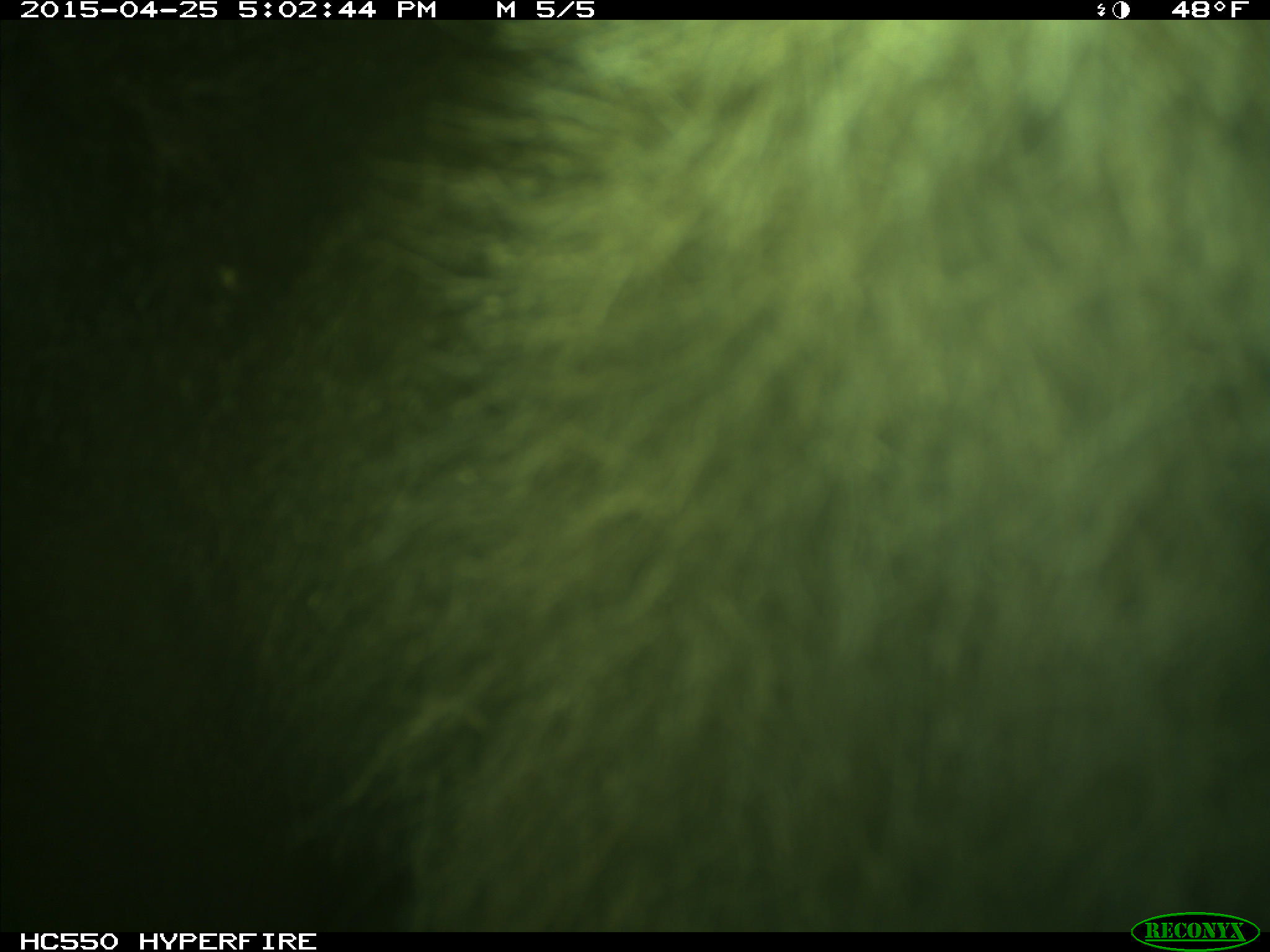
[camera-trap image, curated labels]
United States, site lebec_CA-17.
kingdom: Animalia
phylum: Chordata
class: Mammalia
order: Carnivora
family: Ursidae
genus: Ursus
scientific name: Ursus americanus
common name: american black bear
Ursus americanus (american black bear).